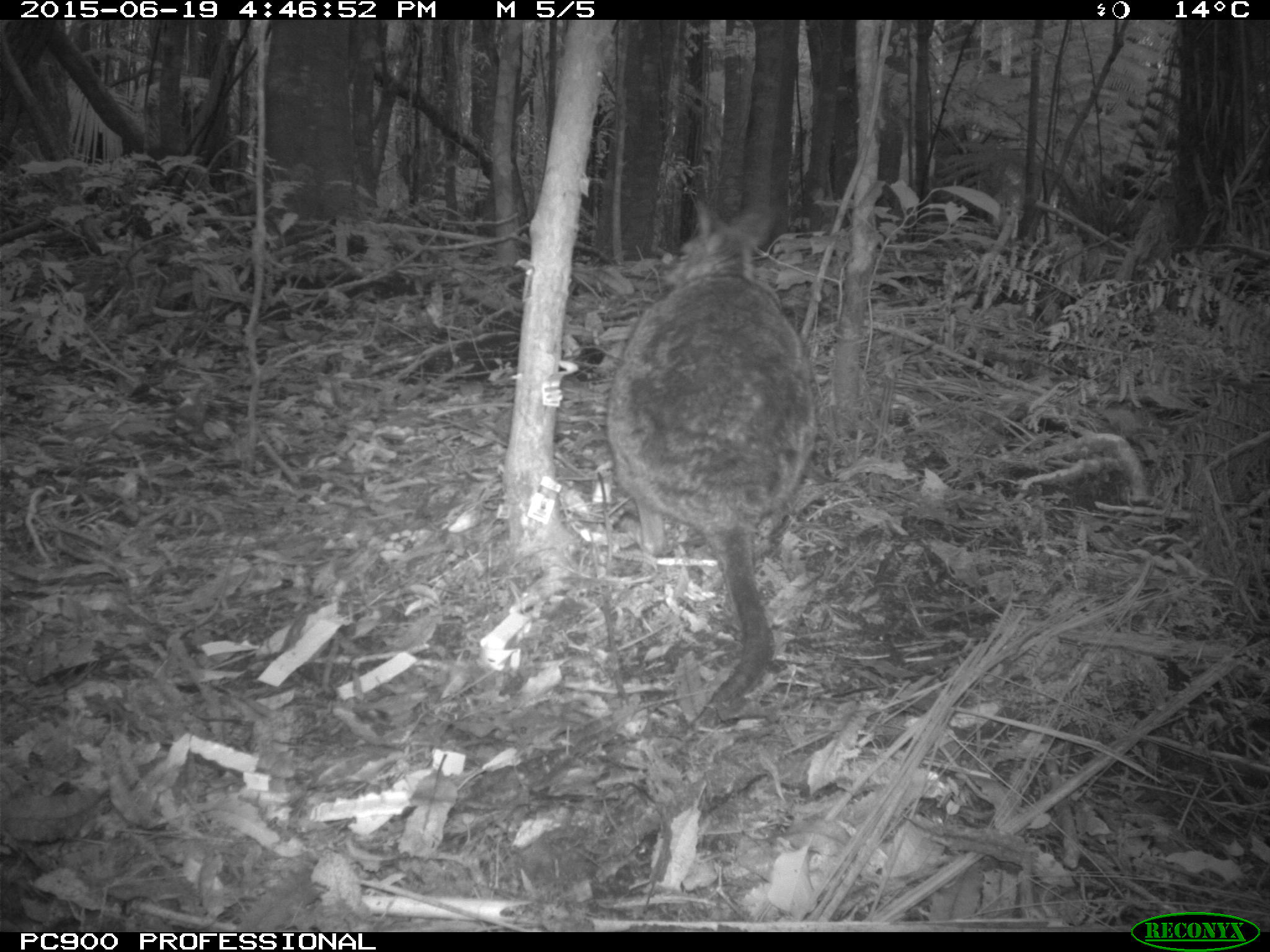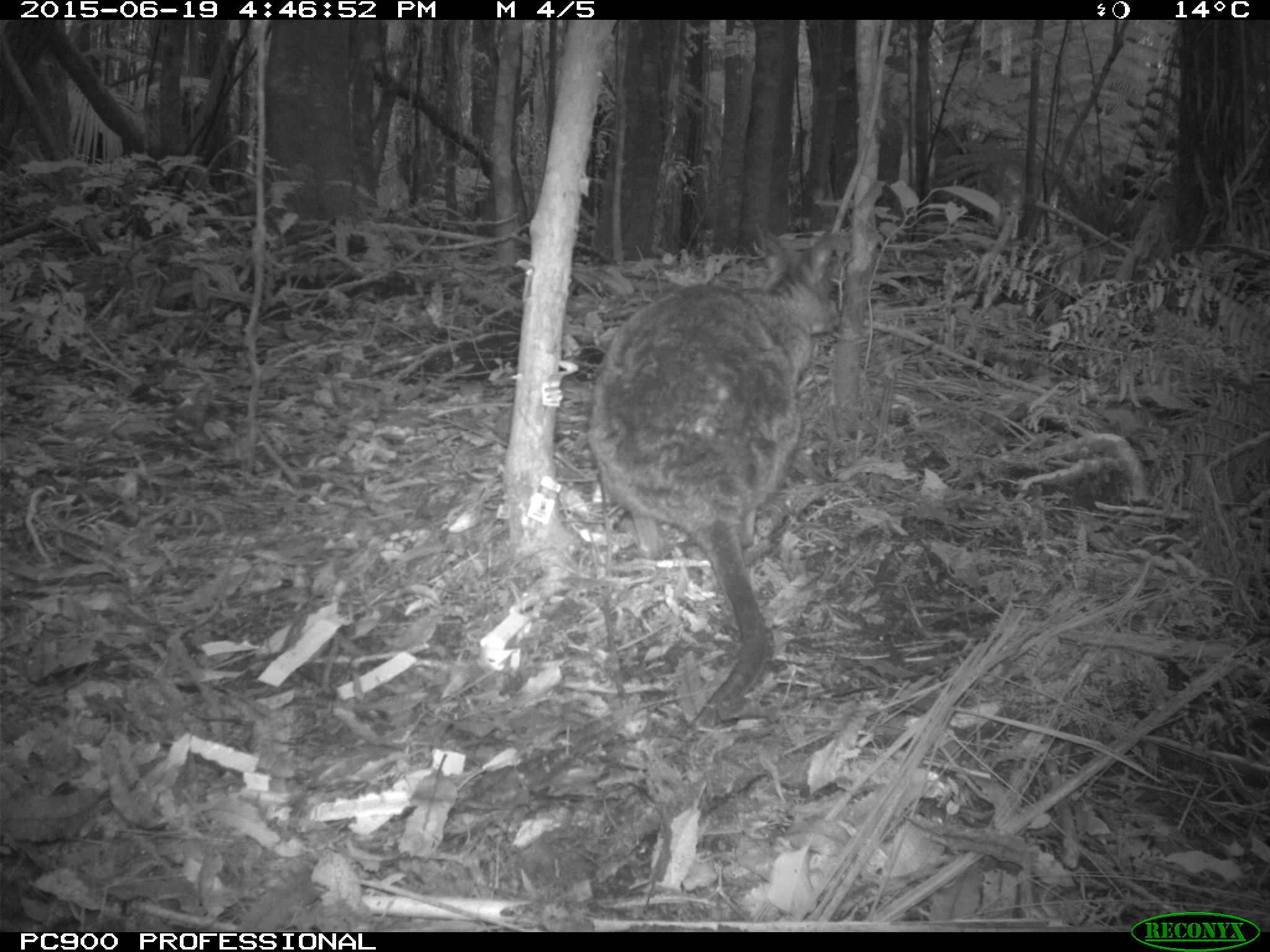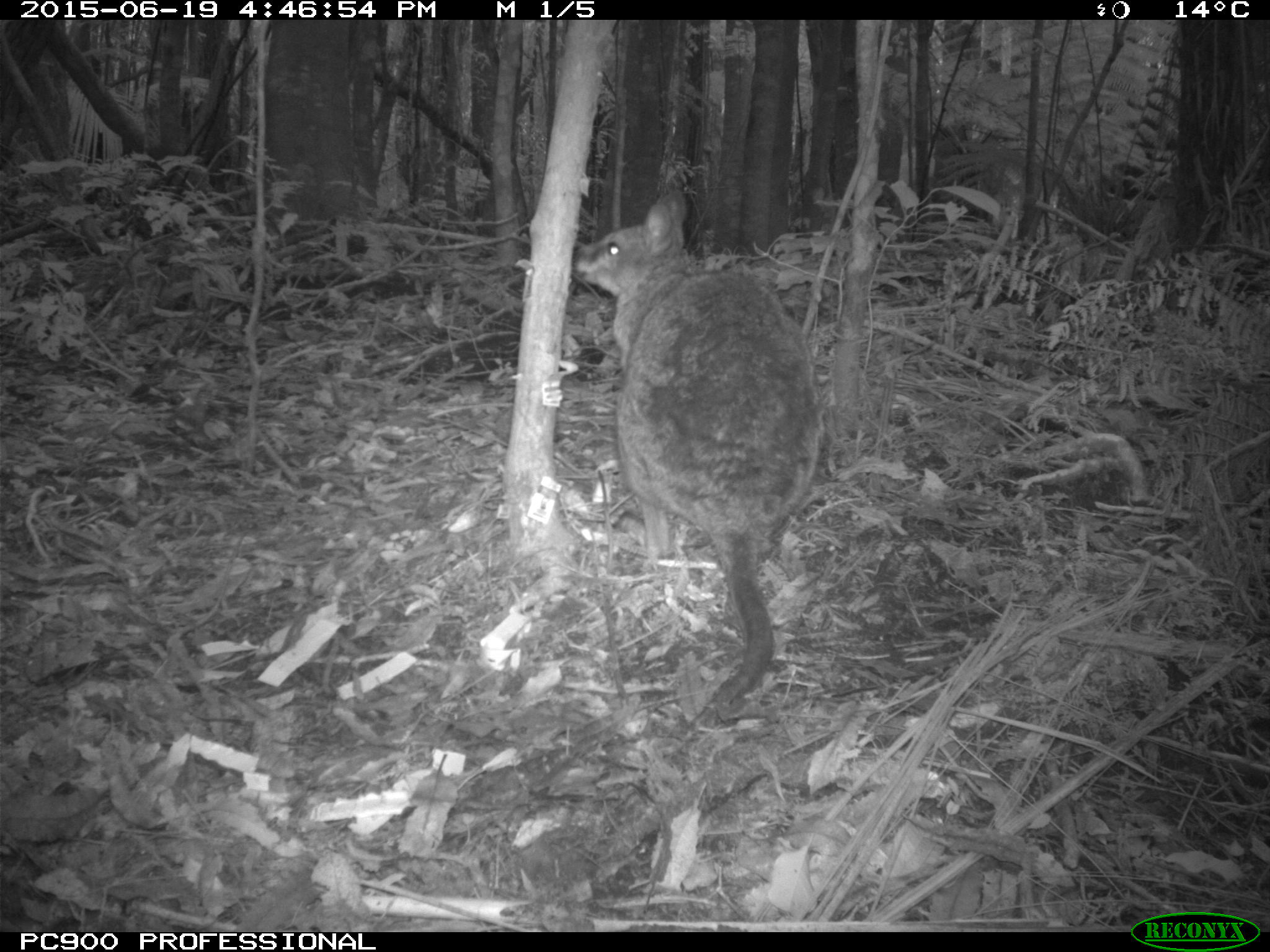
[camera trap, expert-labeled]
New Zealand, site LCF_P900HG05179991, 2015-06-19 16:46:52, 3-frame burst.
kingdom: Animalia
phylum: Chordata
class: Mammalia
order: Diprotodontia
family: Macropodidae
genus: Notamacropus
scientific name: Notamacropus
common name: wallaby